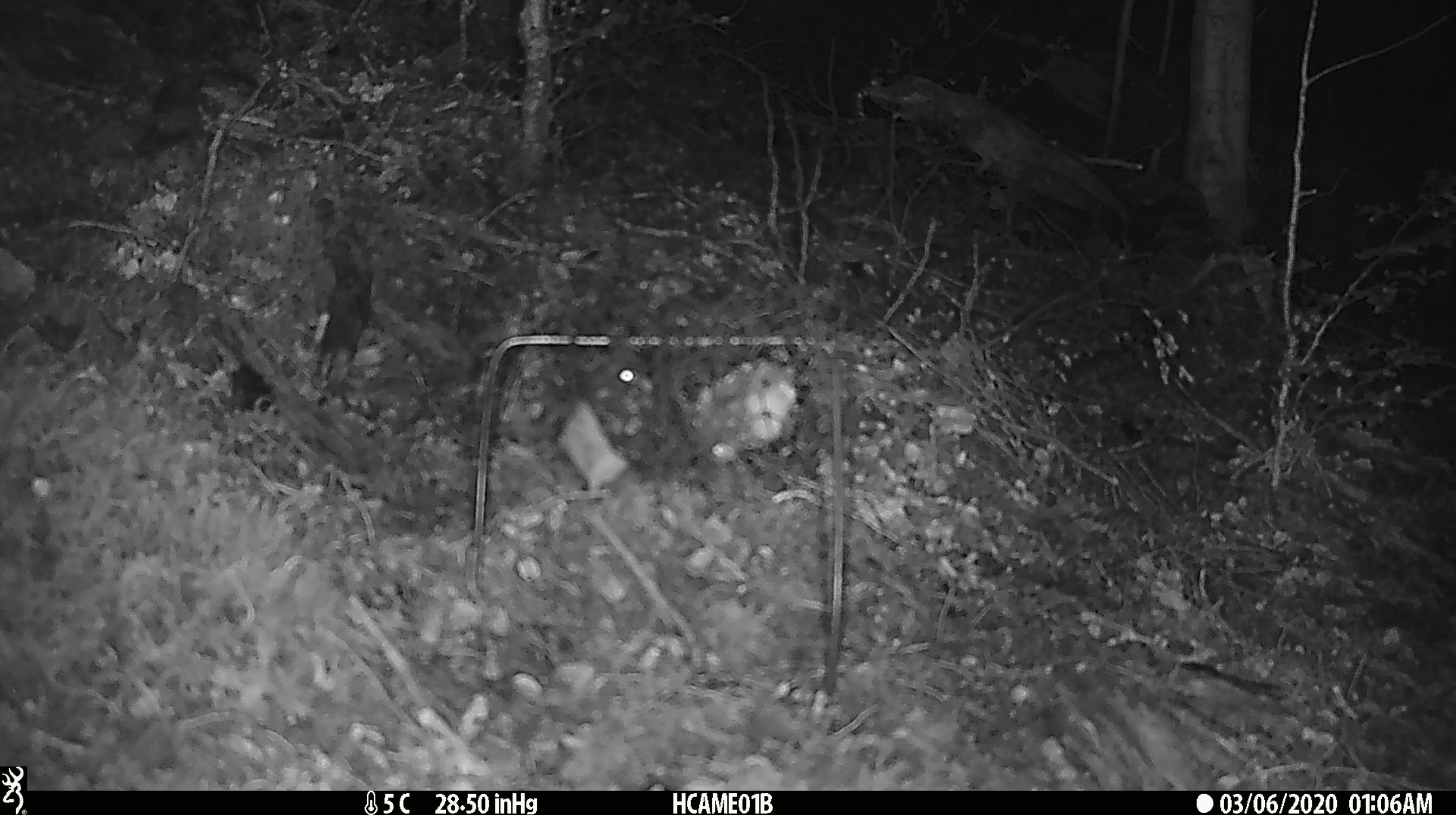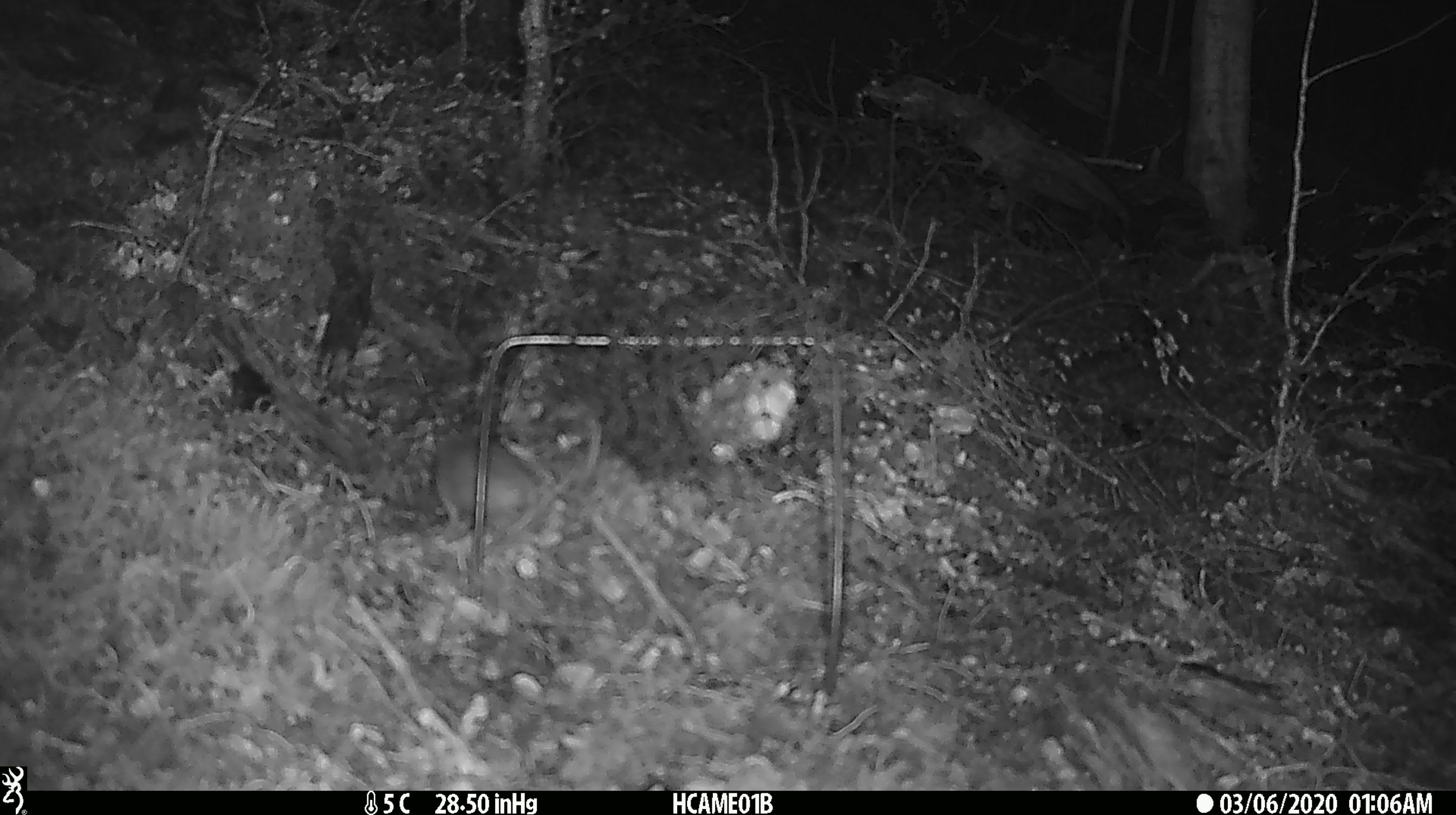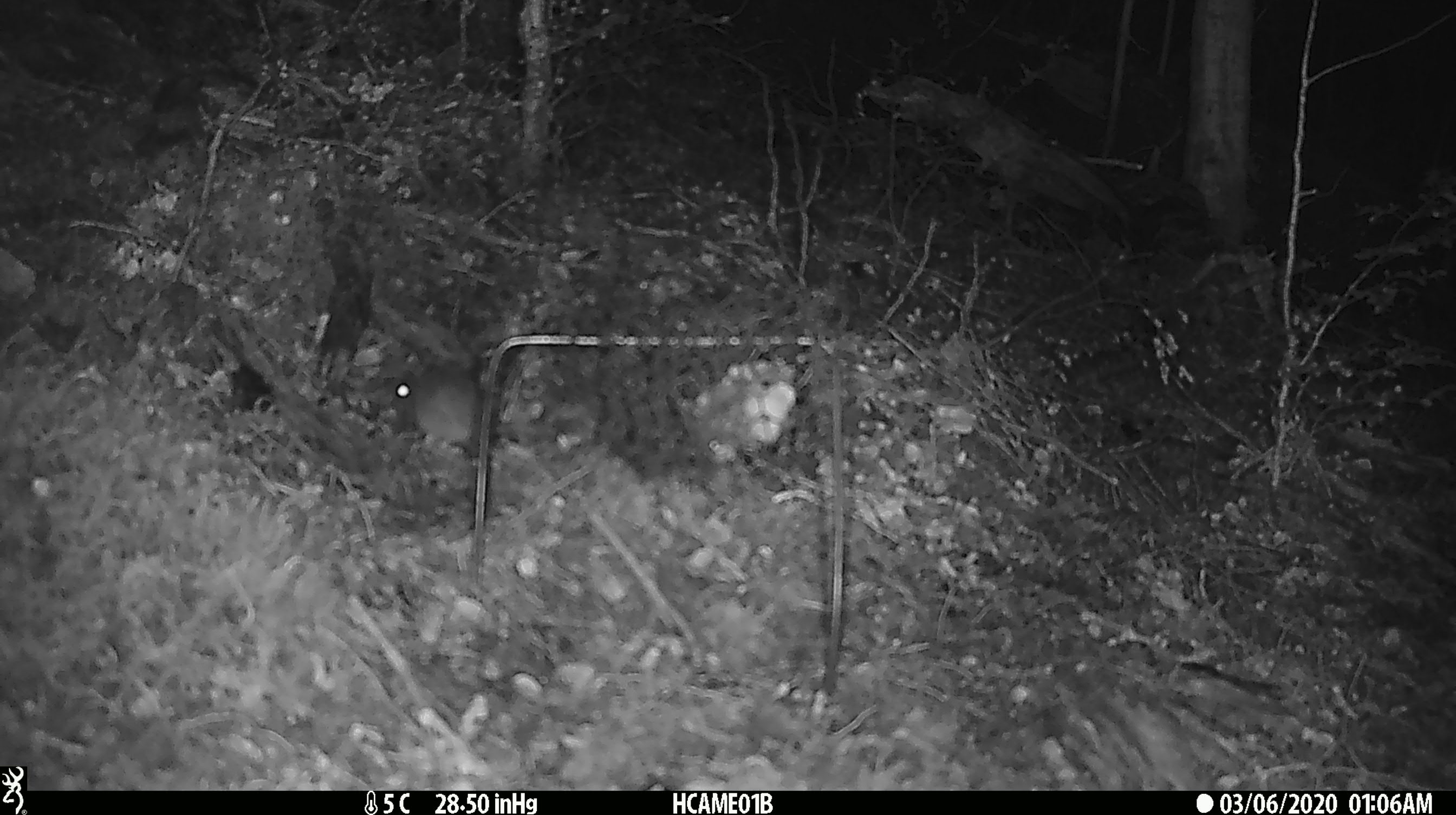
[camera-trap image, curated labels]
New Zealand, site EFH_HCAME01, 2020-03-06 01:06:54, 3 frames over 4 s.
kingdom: Animalia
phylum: Chordata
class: Mammalia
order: Rodentia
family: Muridae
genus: Mus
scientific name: Mus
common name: mouse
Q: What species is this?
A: Mouse (Mus).